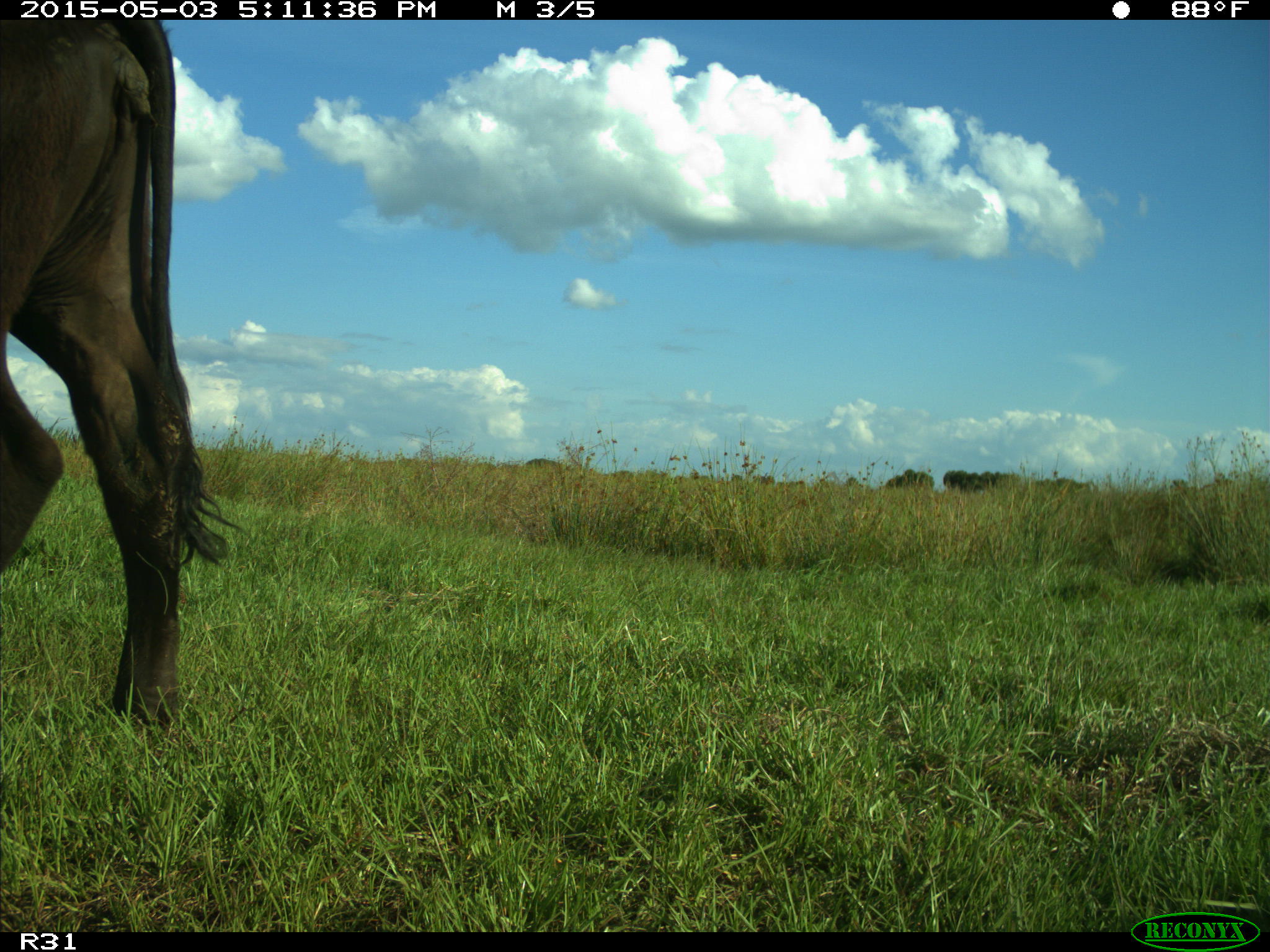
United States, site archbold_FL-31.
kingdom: Animalia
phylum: Chordata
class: Mammalia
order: Artiodactyla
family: Bovidae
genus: Bos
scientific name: Bos taurus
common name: domestic cow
Bos taurus (domestic cow).